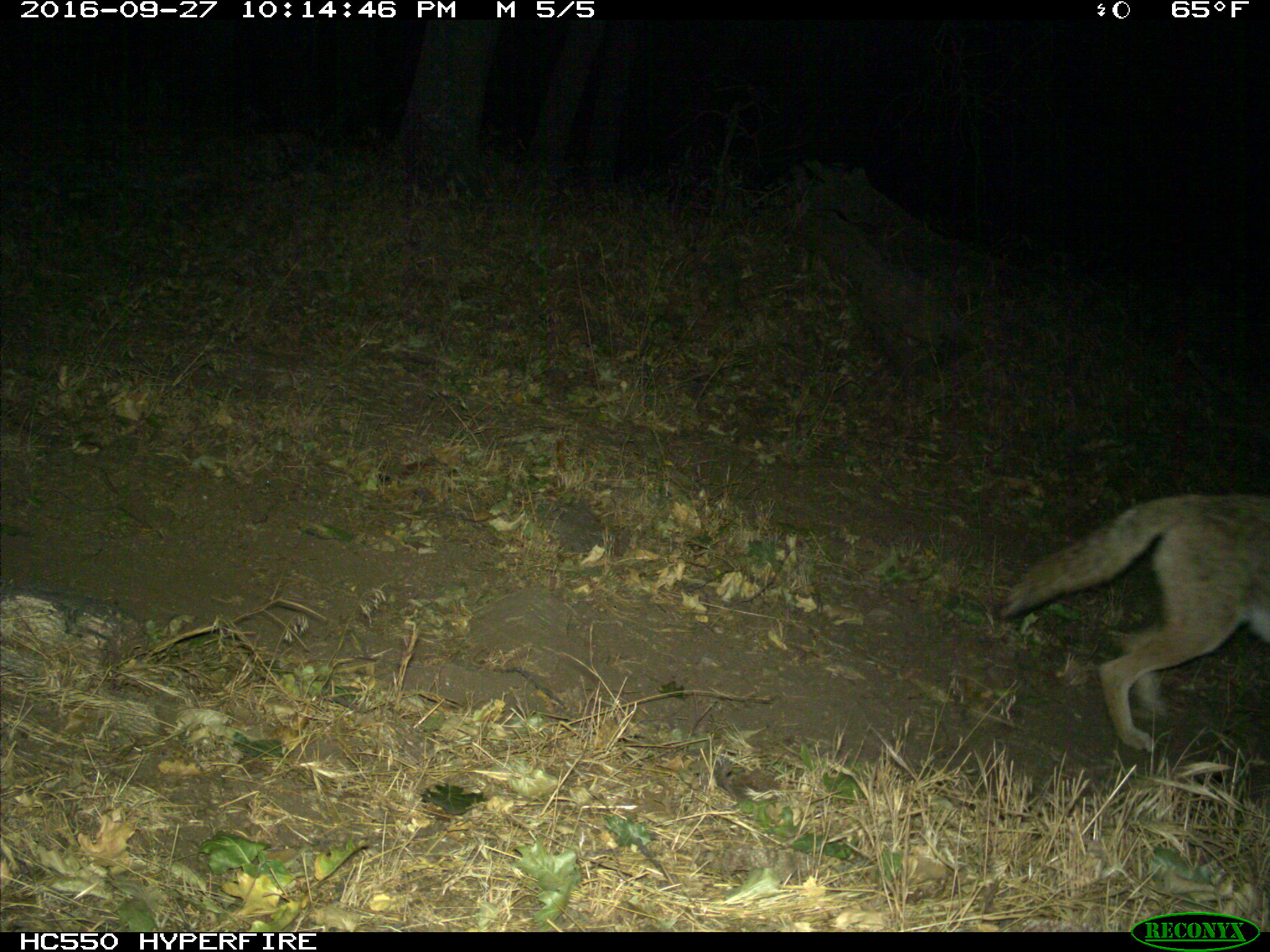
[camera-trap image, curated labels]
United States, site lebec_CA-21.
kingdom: Animalia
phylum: Chordata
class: Mammalia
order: Carnivora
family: Canidae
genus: Canis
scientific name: Canis latrans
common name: coyote